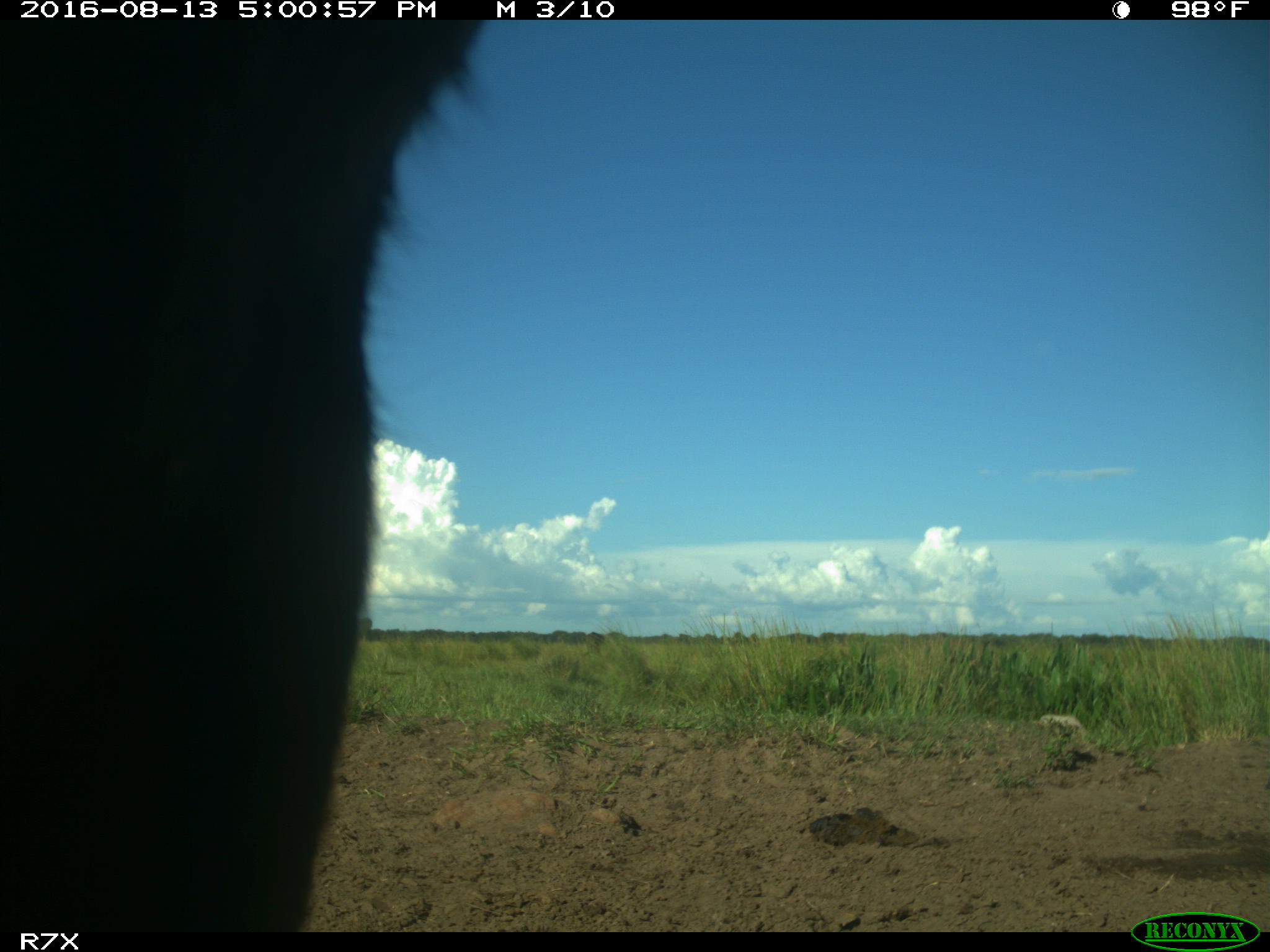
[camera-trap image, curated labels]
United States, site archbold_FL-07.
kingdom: Animalia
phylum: Chordata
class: Mammalia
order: Artiodactyla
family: Bovidae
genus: Bos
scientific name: Bos taurus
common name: domestic cow